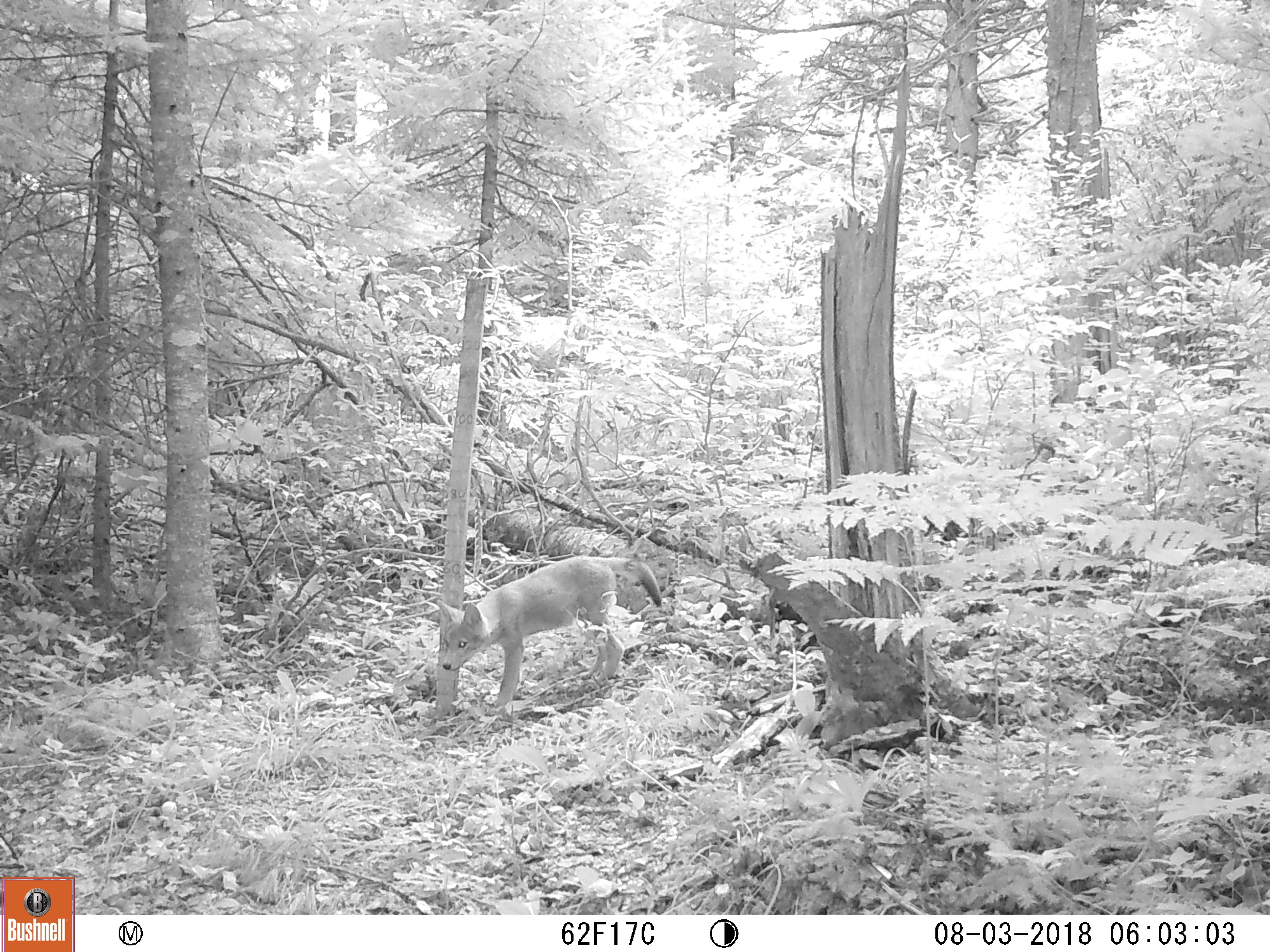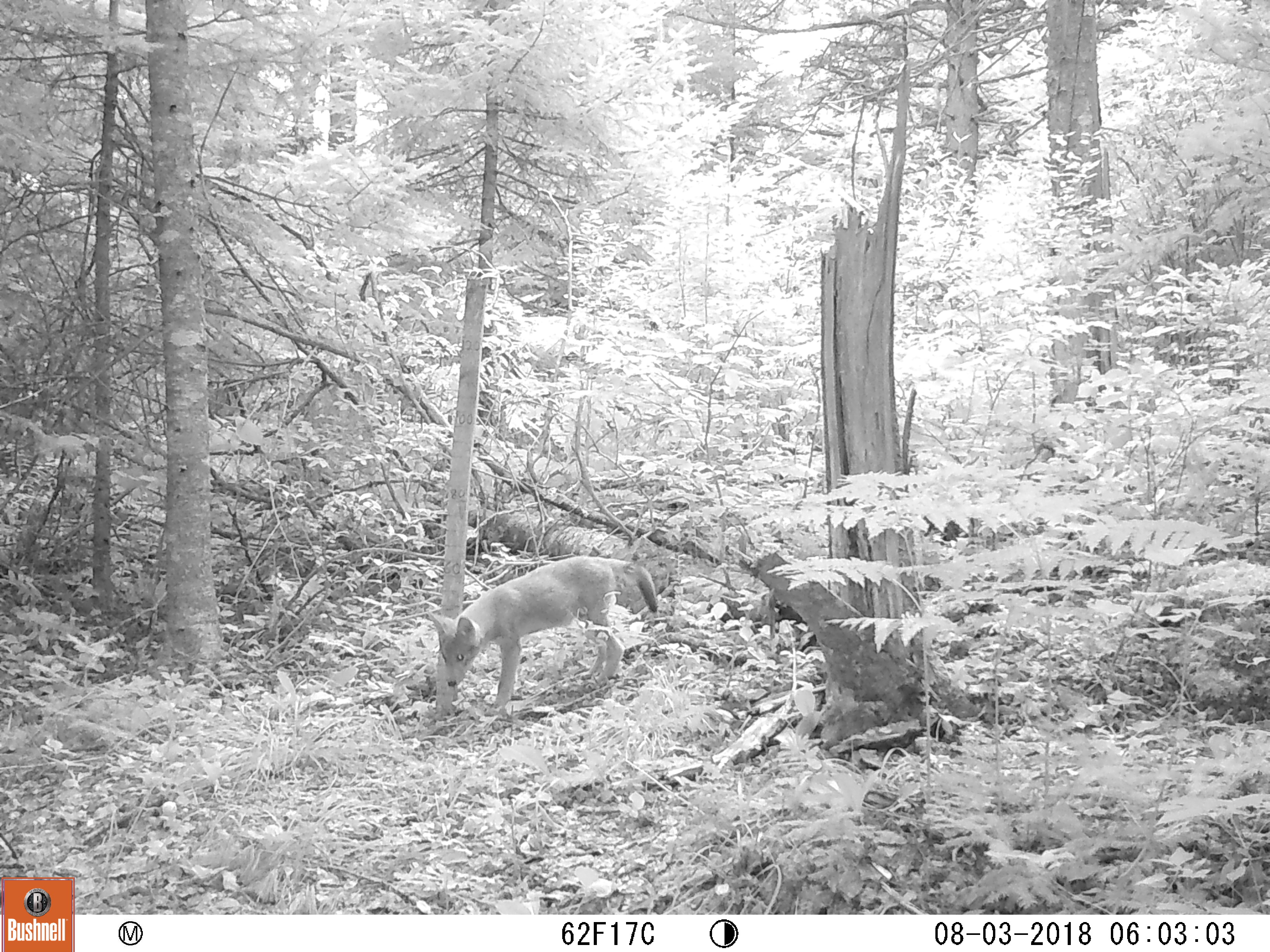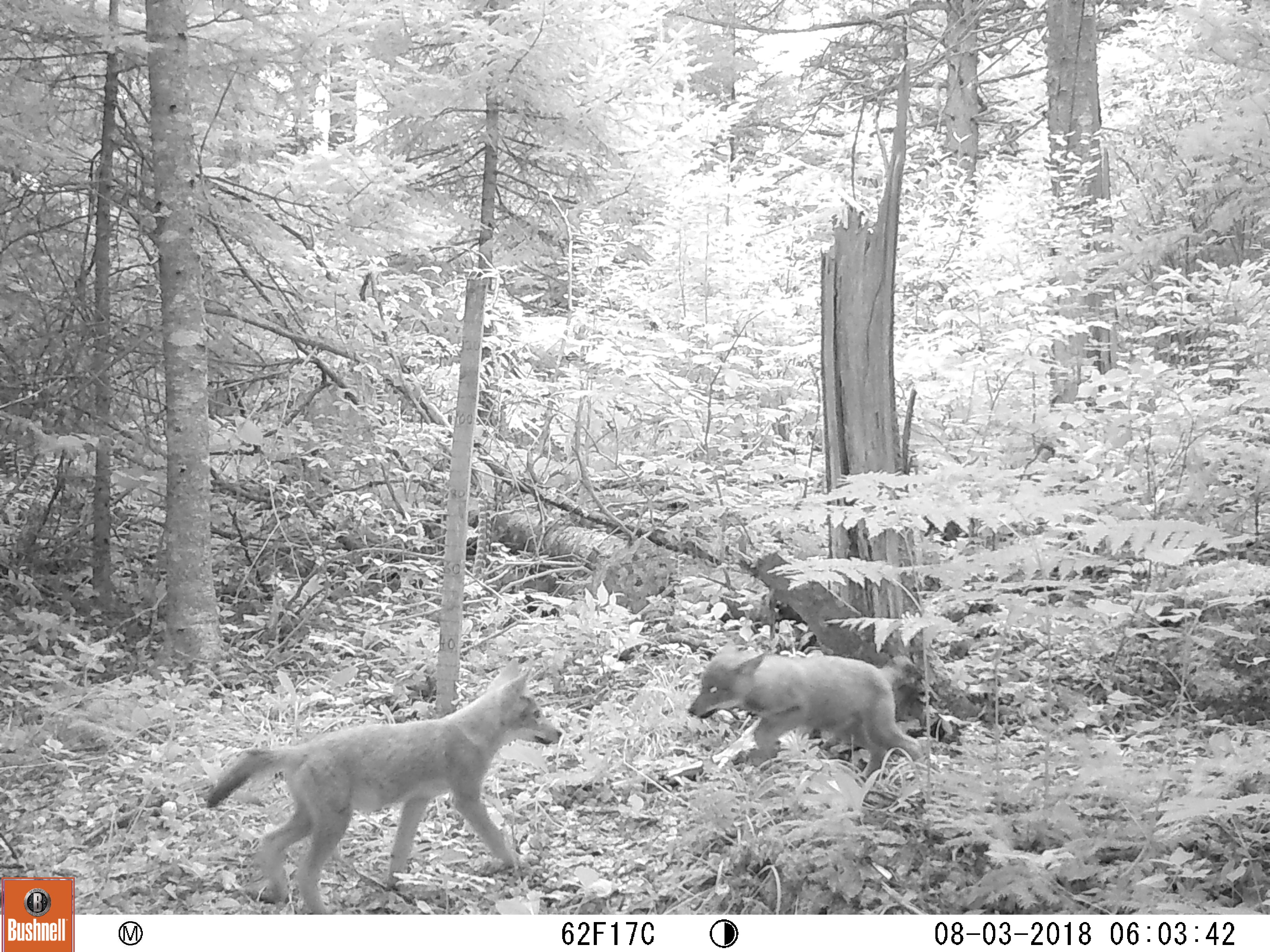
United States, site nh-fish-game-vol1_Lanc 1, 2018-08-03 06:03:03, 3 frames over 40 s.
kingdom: Animalia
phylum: Chordata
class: Mammalia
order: Carnivora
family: Canidae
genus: Canis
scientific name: Canis latrans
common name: coyote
Coyote (Canis latrans).